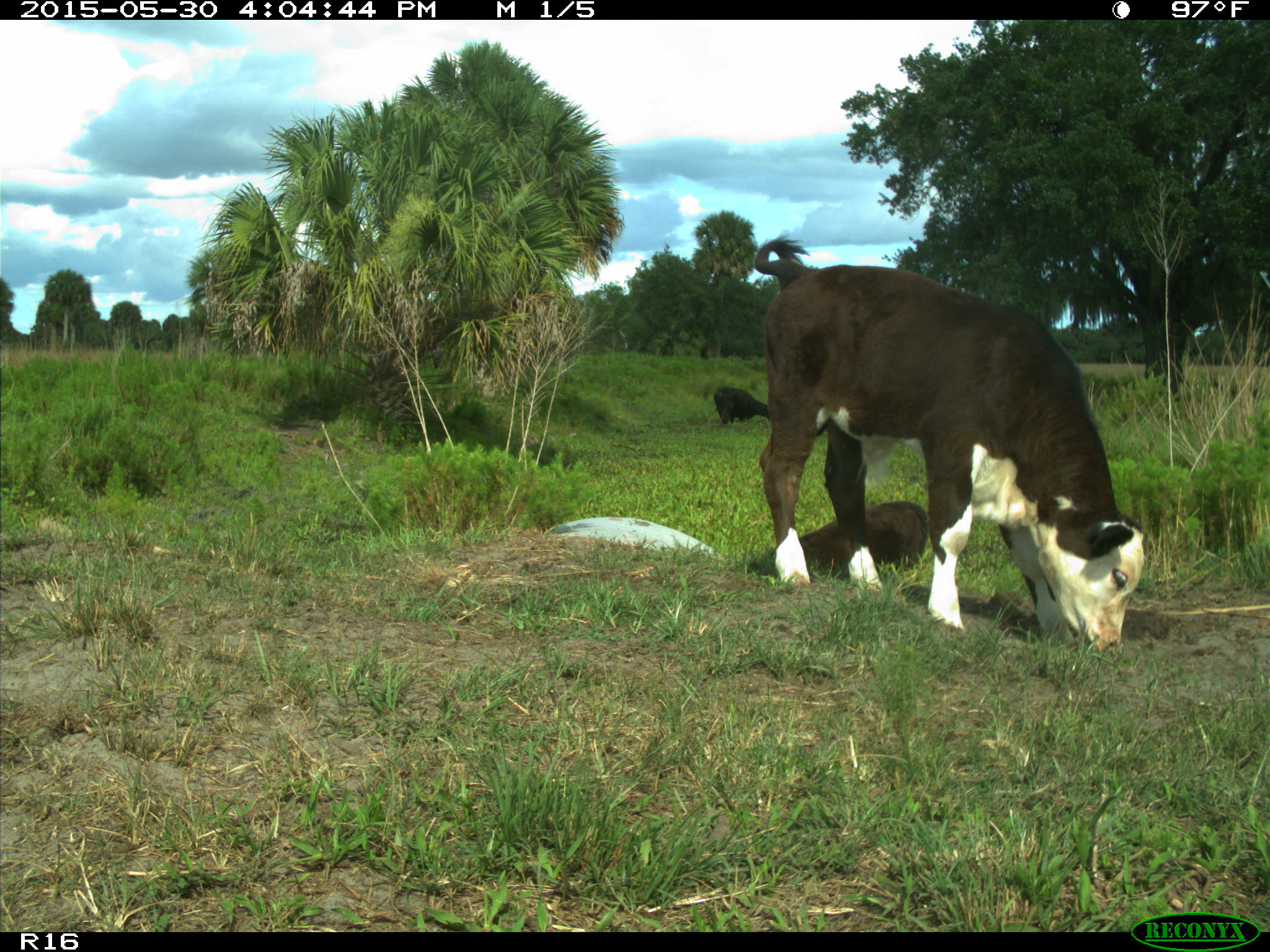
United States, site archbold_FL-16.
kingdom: Animalia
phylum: Chordata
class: Mammalia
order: Artiodactyla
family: Bovidae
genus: Bos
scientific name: Bos taurus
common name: domestic cow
Bos taurus (domestic cow).